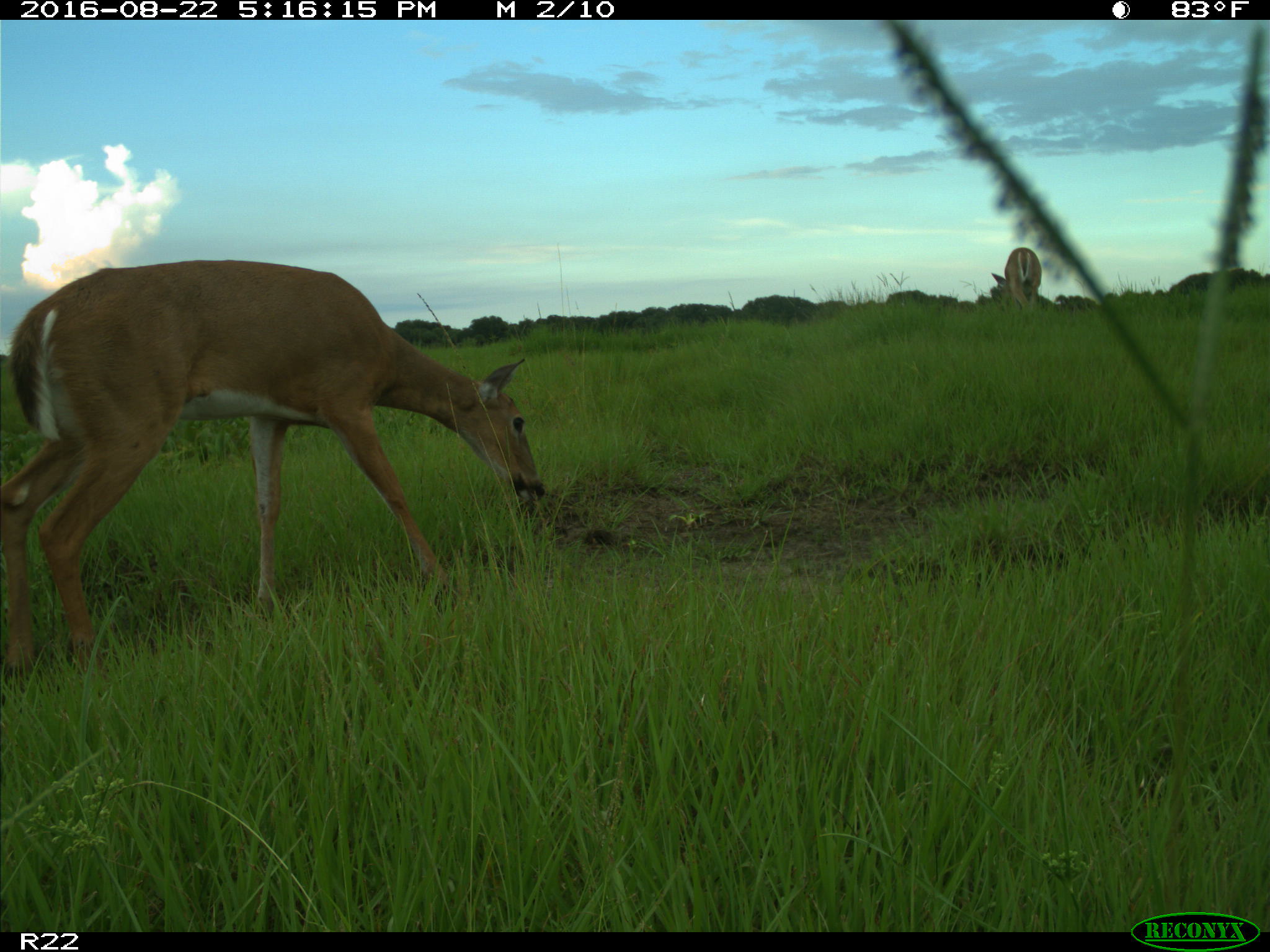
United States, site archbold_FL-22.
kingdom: Animalia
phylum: Chordata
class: Mammalia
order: Artiodactyla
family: Cervidae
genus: Odocoileus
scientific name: Odocoileus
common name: deer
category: unidentified deer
Unidentified deer (deer) (Odocoileus).